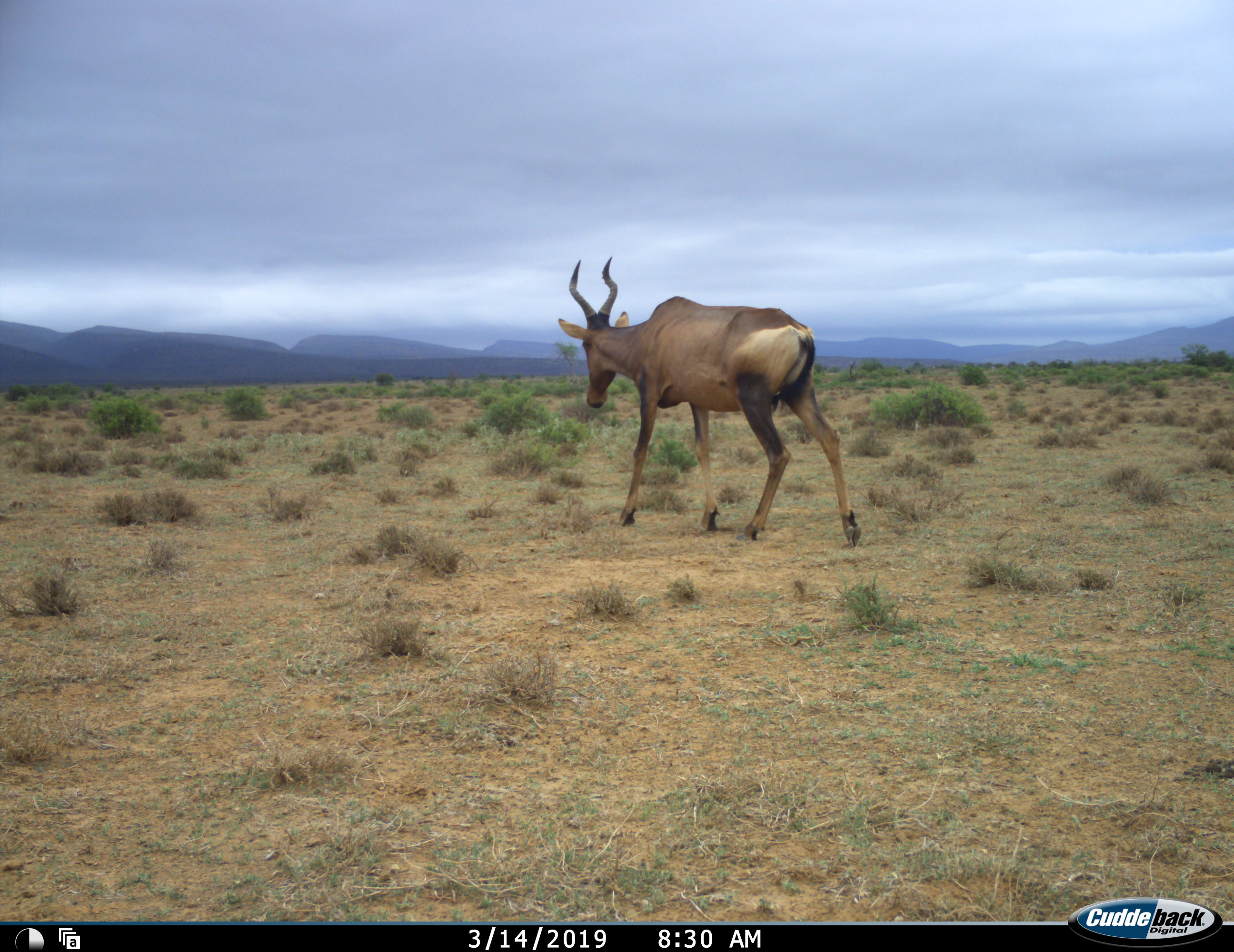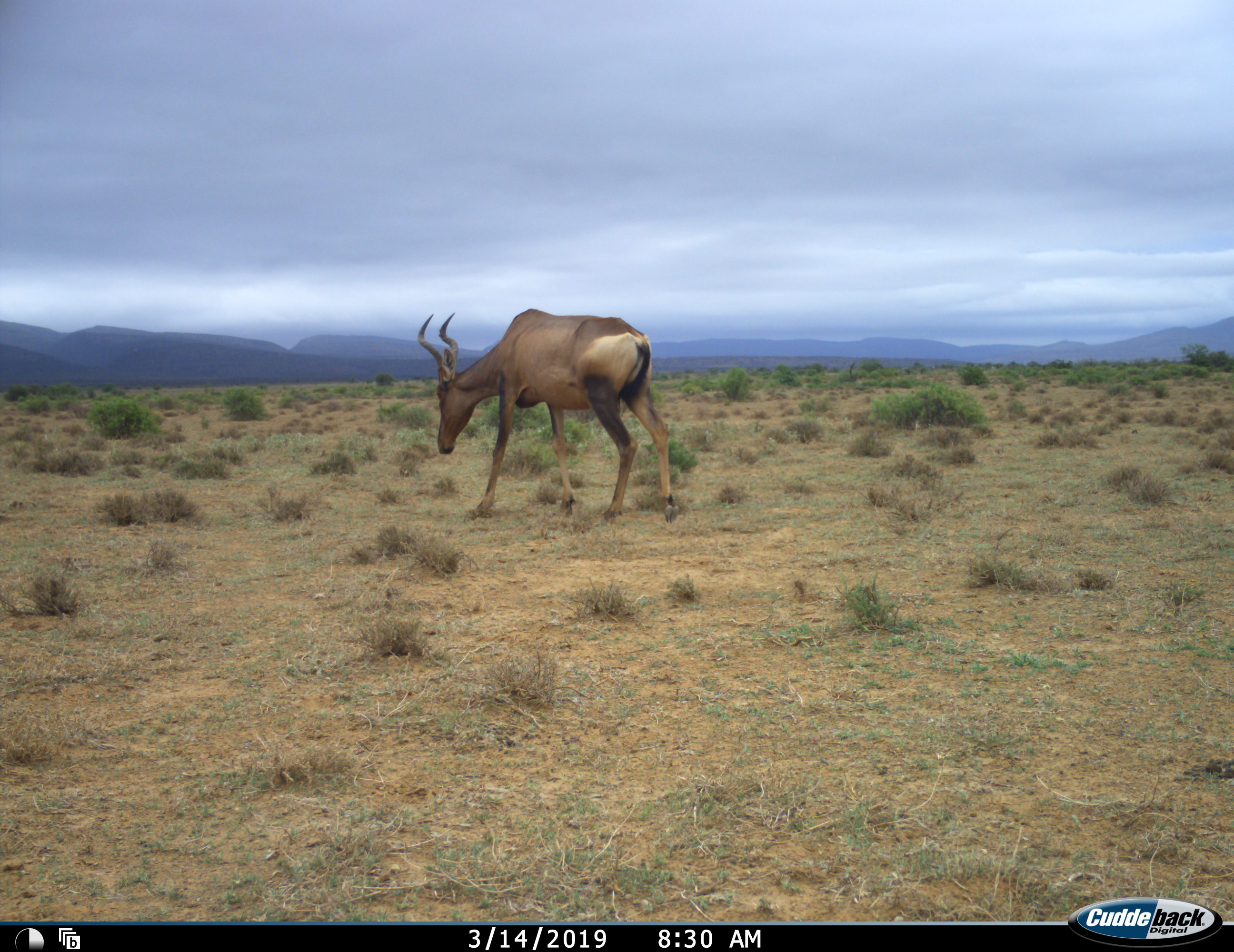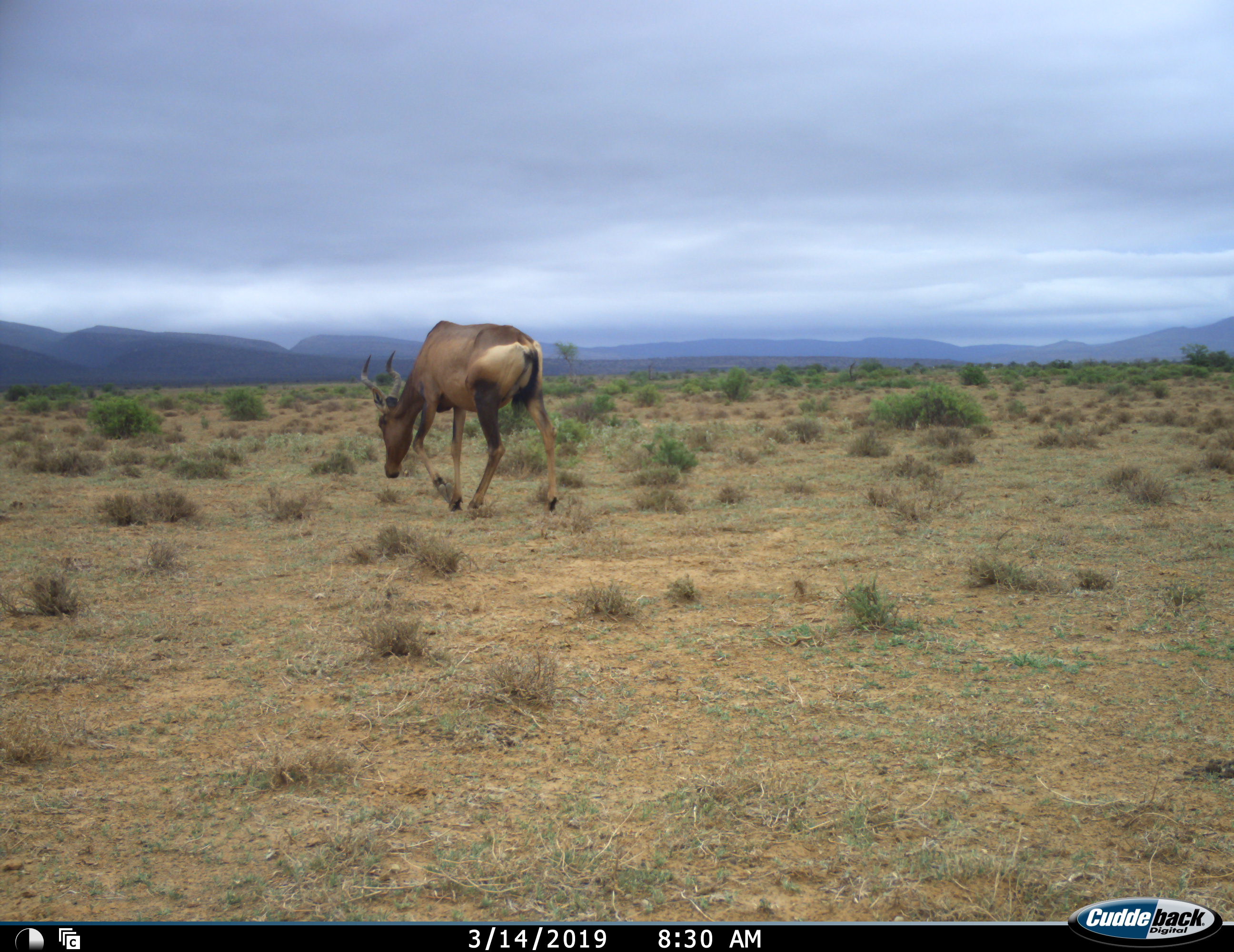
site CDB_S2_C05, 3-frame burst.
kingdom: Animalia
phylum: Chordata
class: Mammalia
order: Artiodactyla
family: Bovidae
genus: Alcelaphus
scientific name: Alcelaphus buselaphus caama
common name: red hartebeest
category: hartebeestred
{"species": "hartebeestred (red hartebeest) (Alcelaphus buselaphus caama)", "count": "1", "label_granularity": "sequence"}